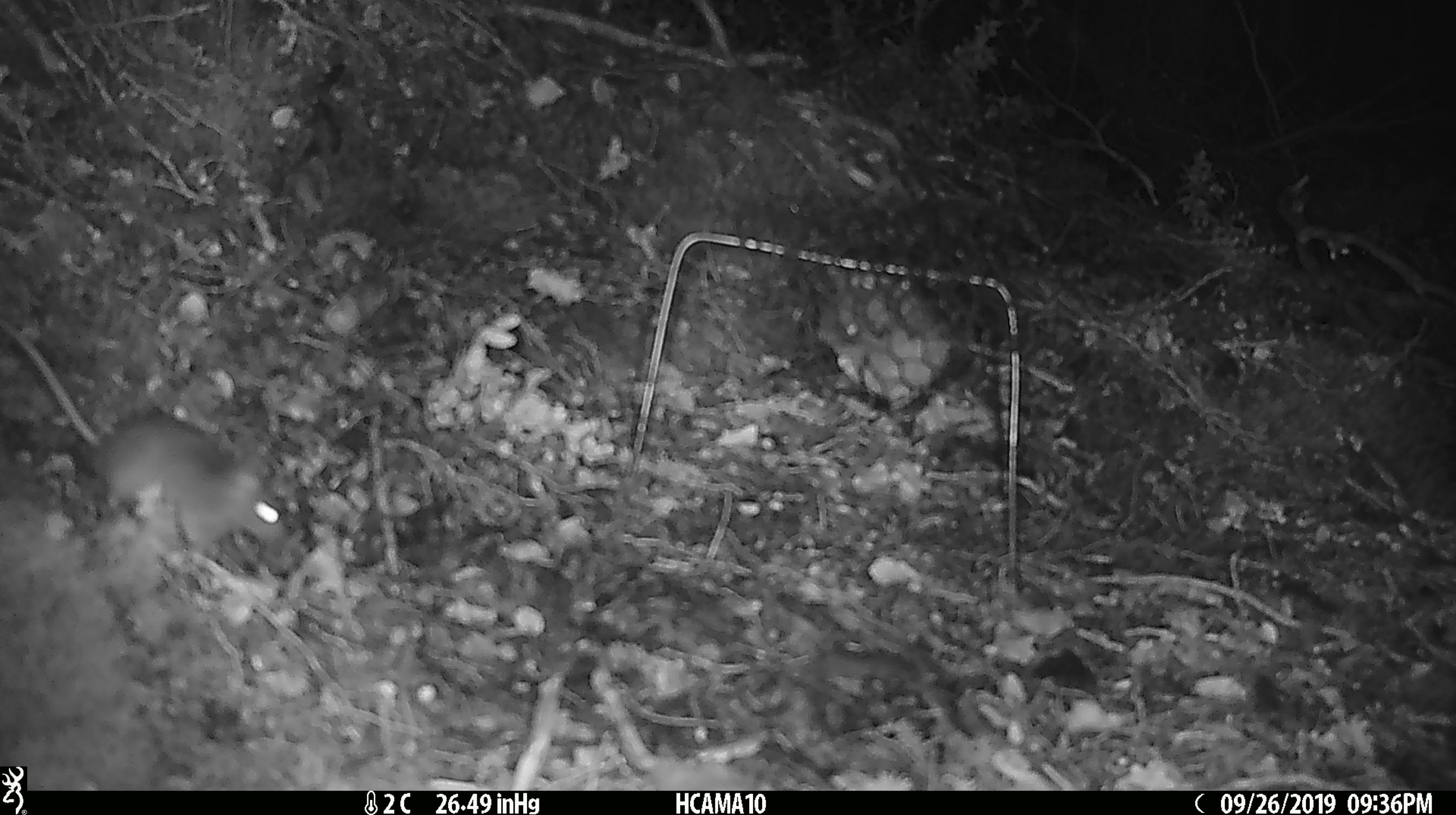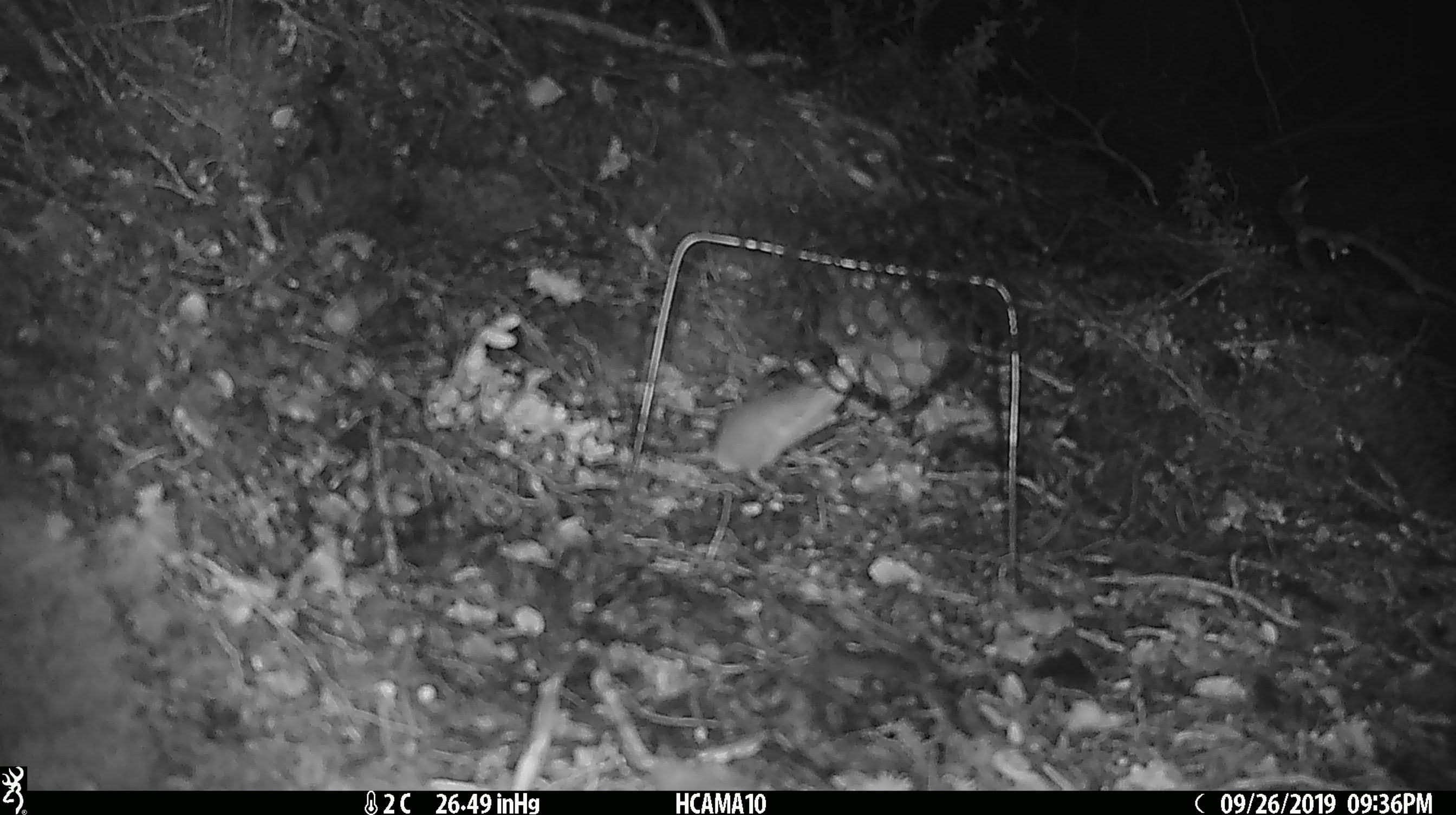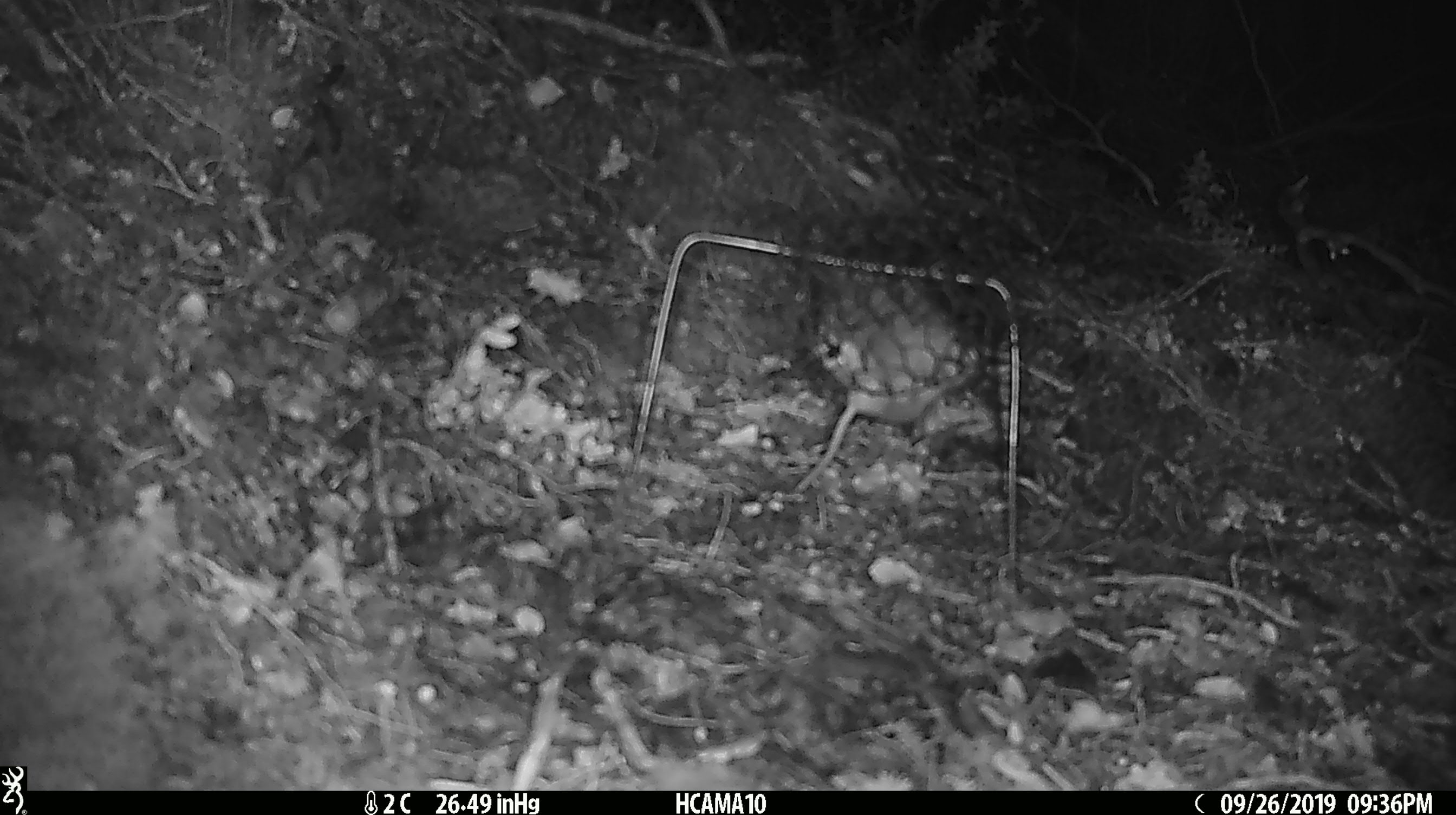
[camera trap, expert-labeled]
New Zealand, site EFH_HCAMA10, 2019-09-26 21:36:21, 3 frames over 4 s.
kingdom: Animalia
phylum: Chordata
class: Mammalia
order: Rodentia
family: Muridae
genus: Mus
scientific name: Mus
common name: mouse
Mouse (Mus).